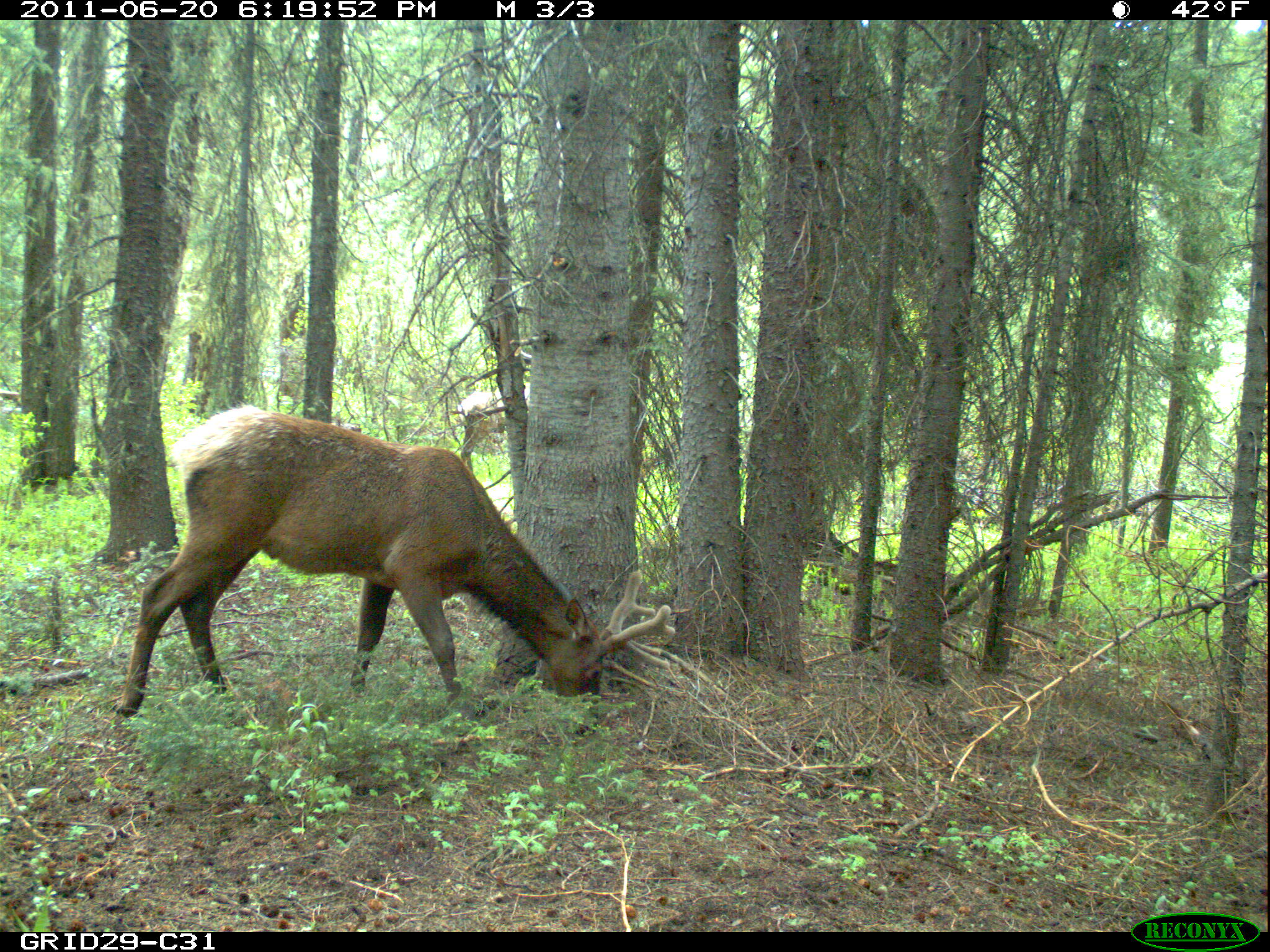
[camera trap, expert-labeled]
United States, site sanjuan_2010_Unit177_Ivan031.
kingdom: Animalia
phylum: Chordata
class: Mammalia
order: Artiodactyla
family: Cervidae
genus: Cervus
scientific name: Cervus elaphus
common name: red deer